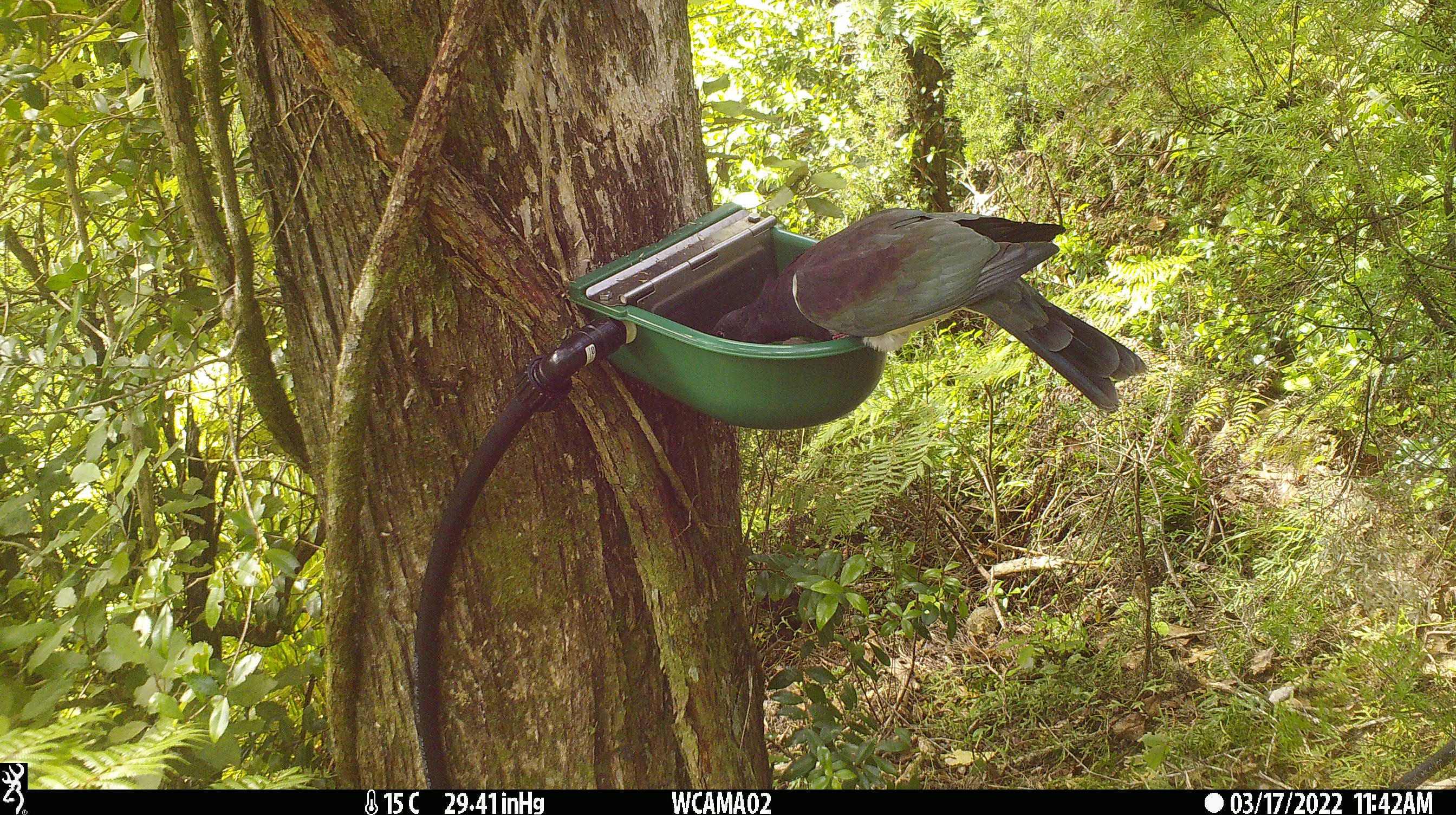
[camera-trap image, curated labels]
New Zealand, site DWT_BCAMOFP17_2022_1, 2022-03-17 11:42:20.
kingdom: Animalia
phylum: Chordata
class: Aves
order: Columbiformes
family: Columbidae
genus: Hemiphaga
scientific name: Hemiphaga novaeseelandiae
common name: new zealand pigeon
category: kereru